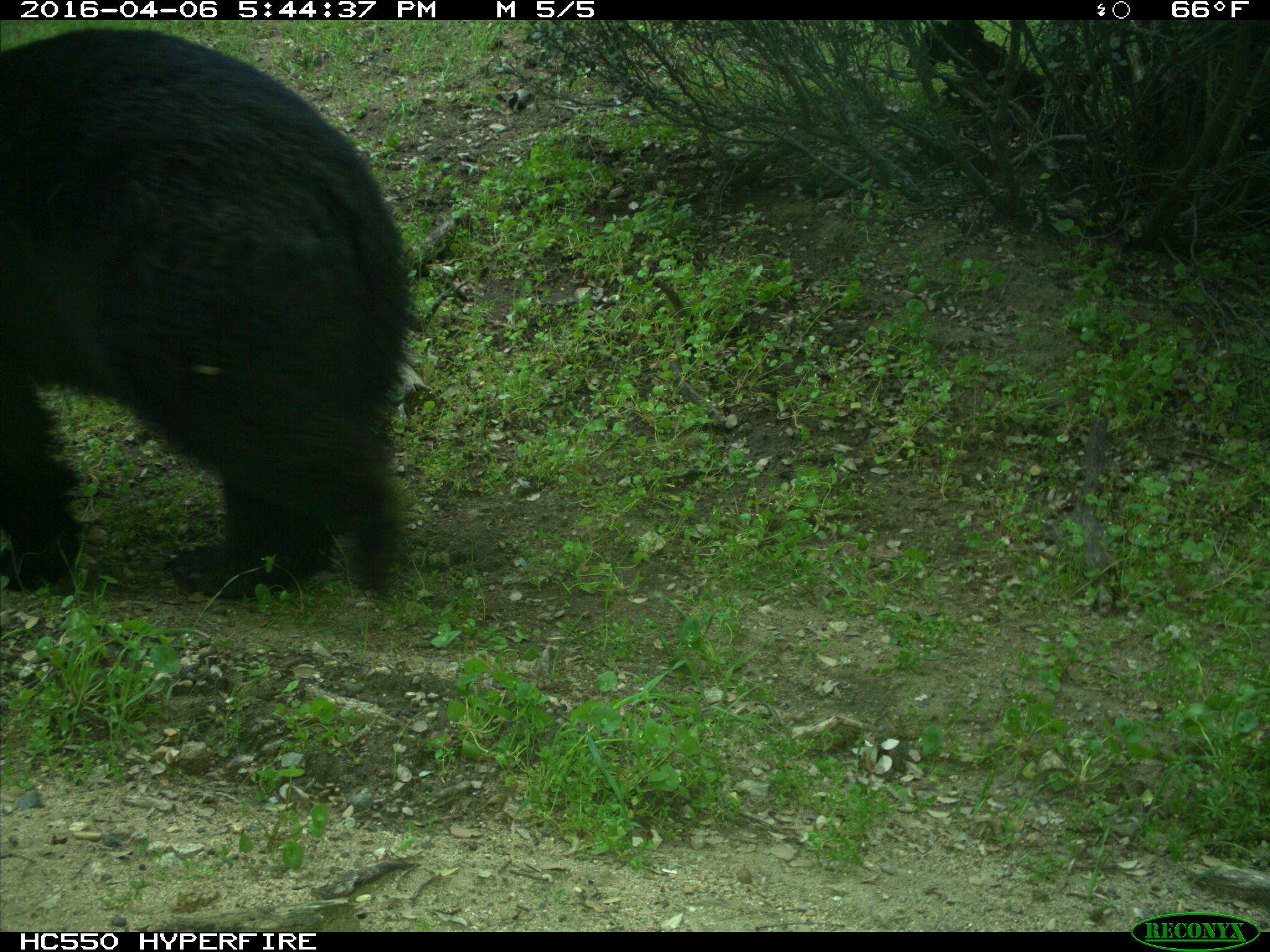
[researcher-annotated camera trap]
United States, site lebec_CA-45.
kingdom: Animalia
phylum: Chordata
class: Mammalia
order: Carnivora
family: Ursidae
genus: Ursus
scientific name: Ursus americanus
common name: american black bear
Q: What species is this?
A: Ursus americanus (american black bear).